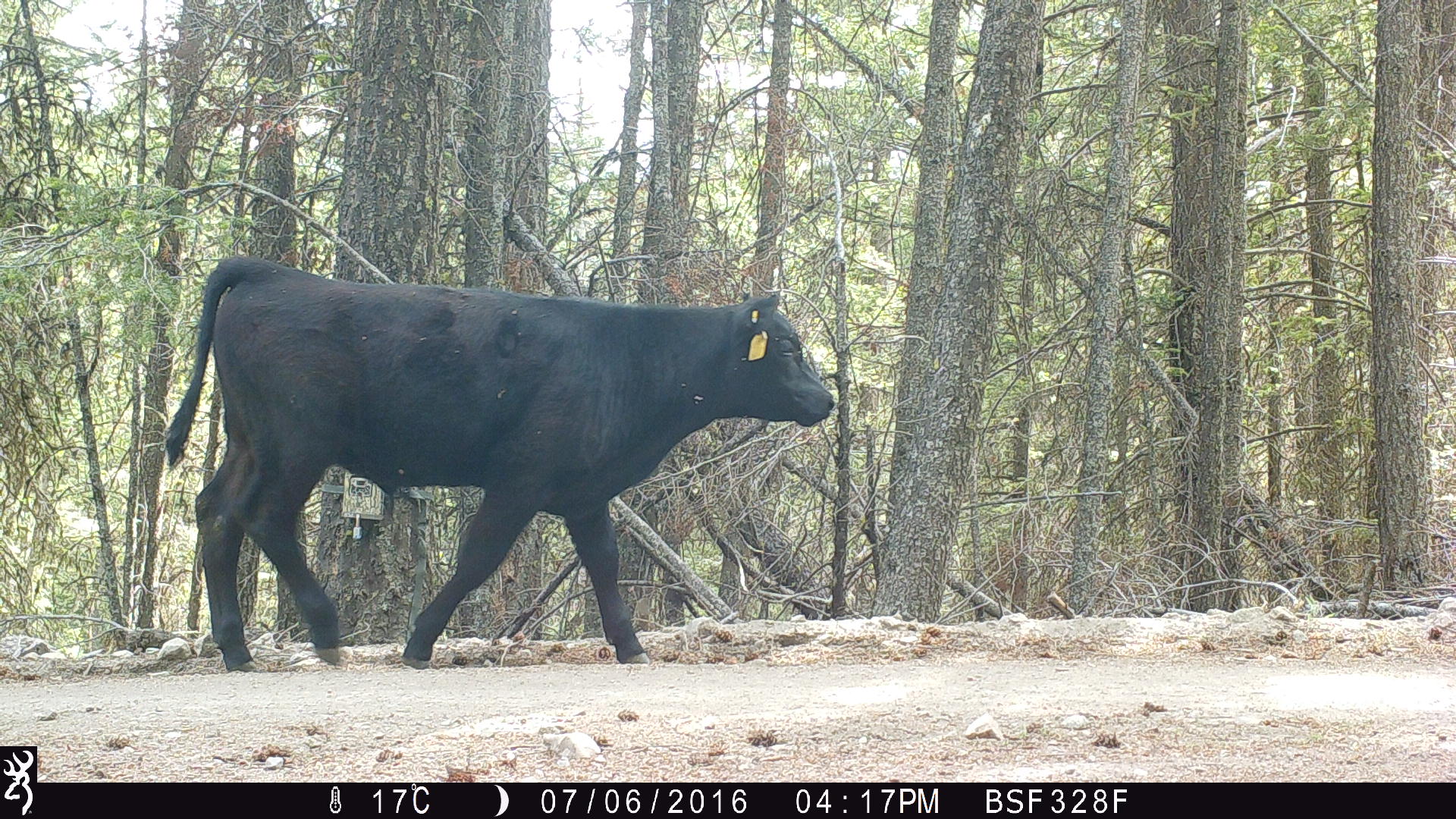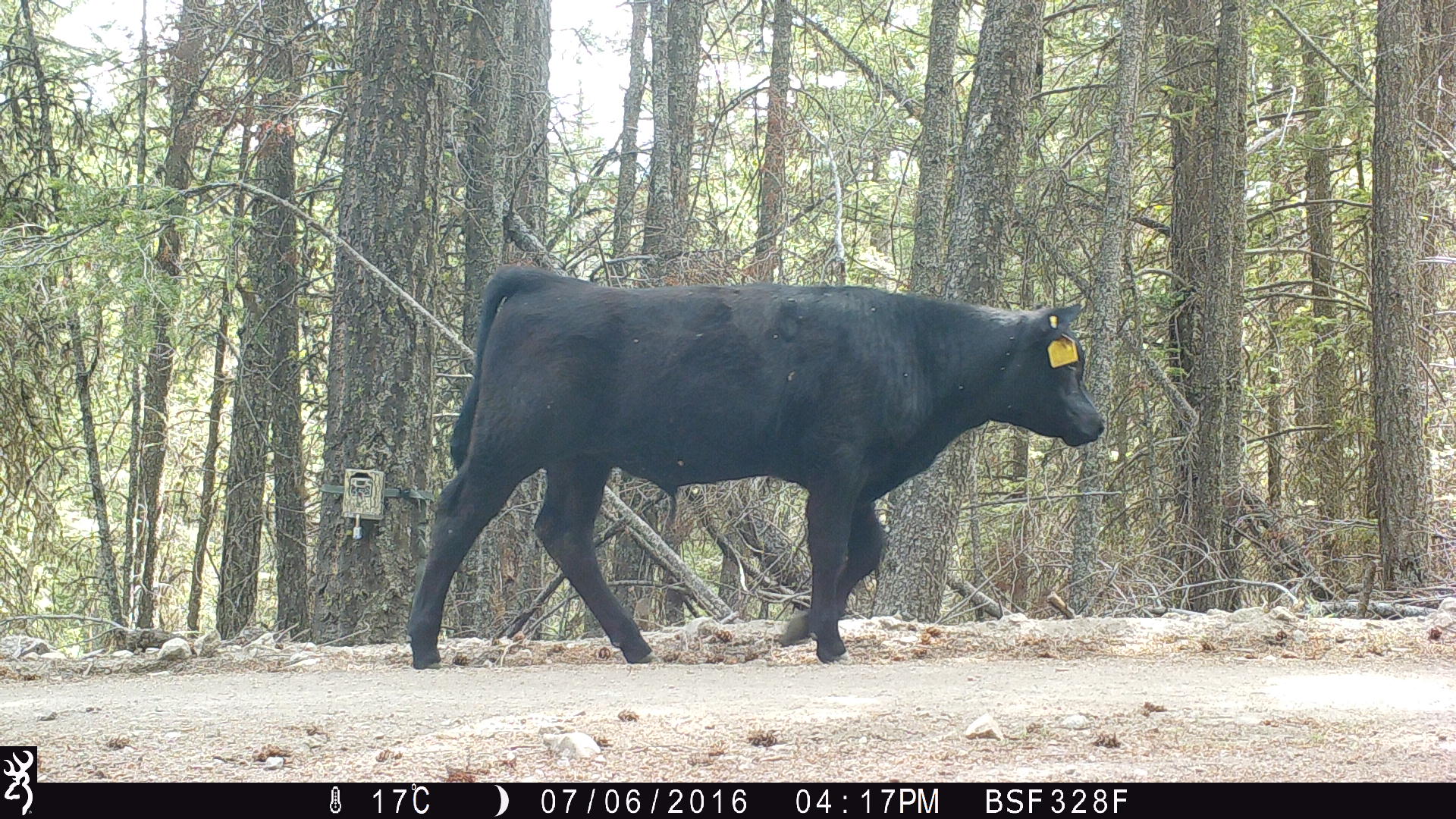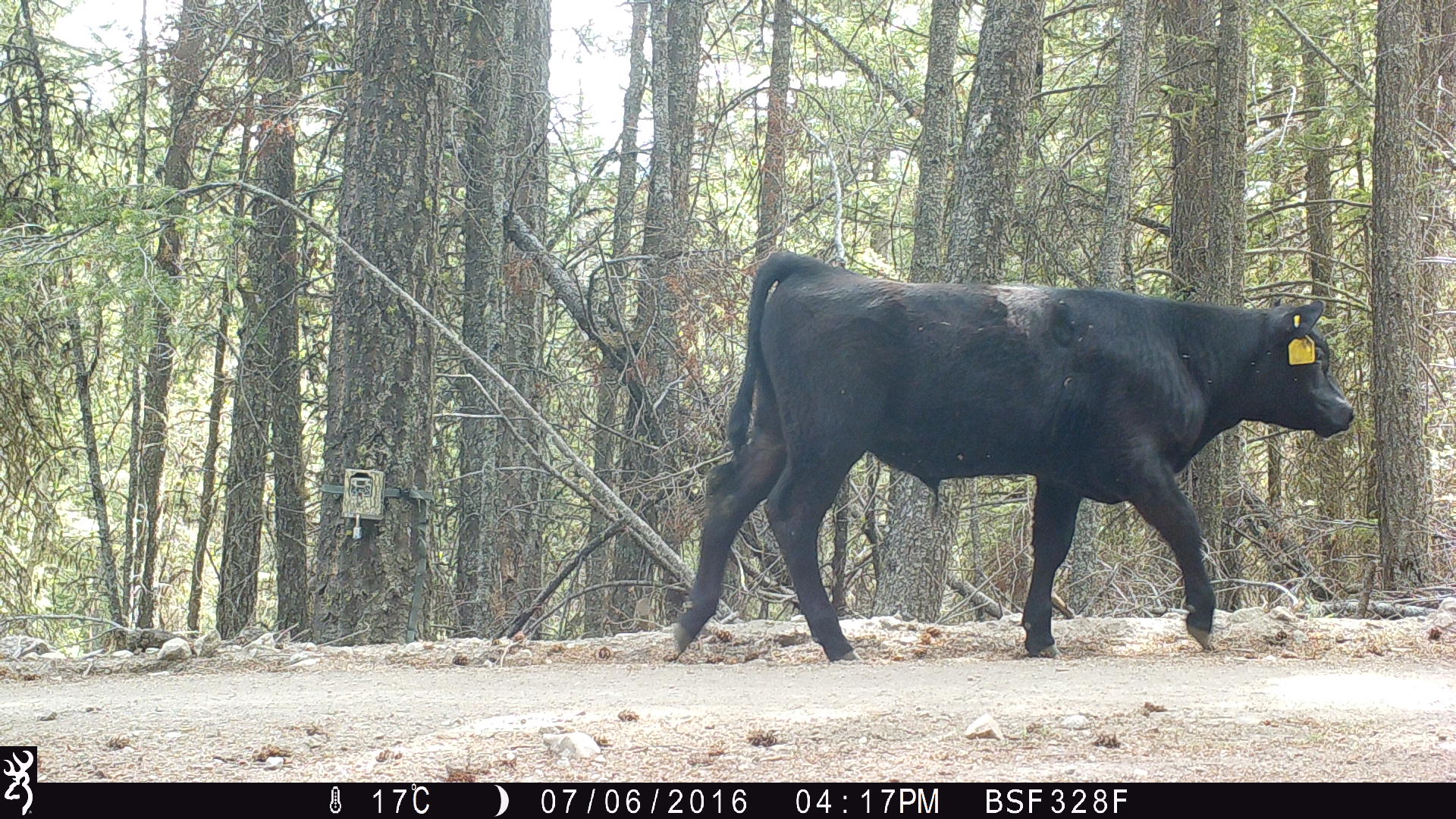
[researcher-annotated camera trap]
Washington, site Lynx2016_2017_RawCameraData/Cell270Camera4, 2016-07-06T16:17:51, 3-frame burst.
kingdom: Animalia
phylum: Chordata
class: Mammalia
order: Artiodactyla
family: Bovidae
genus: Bos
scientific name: Bos taurus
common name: domestic cattle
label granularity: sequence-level